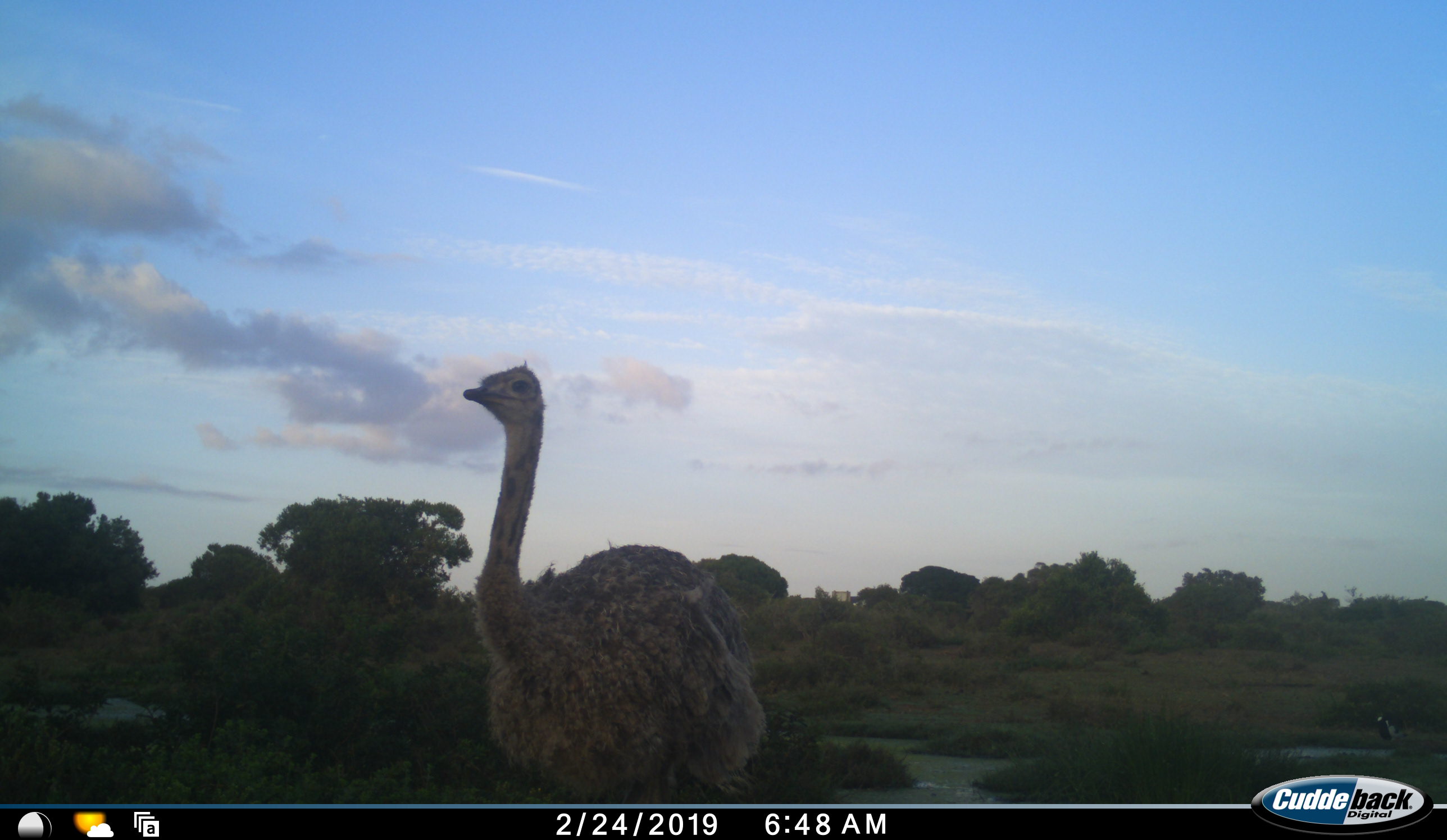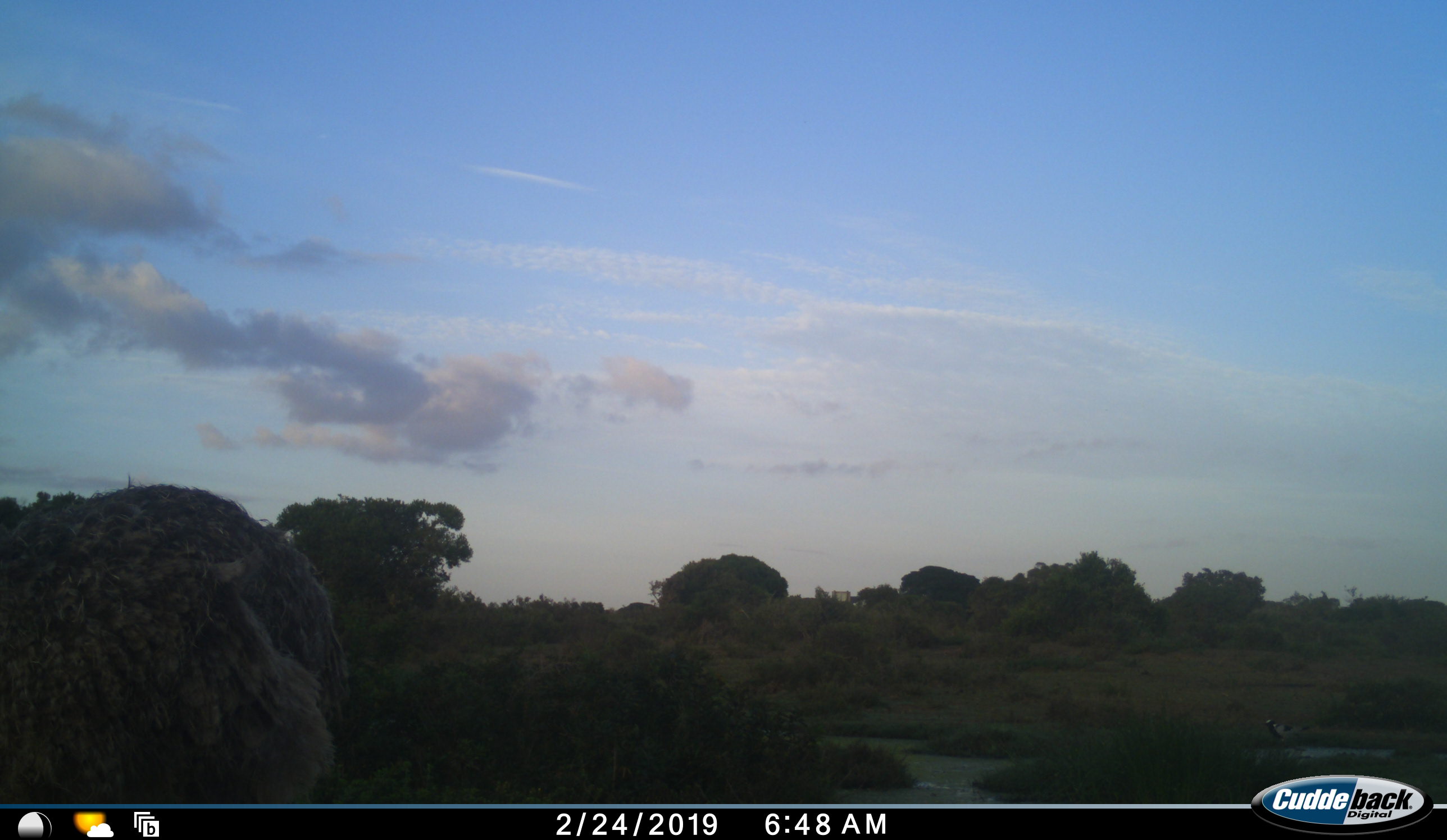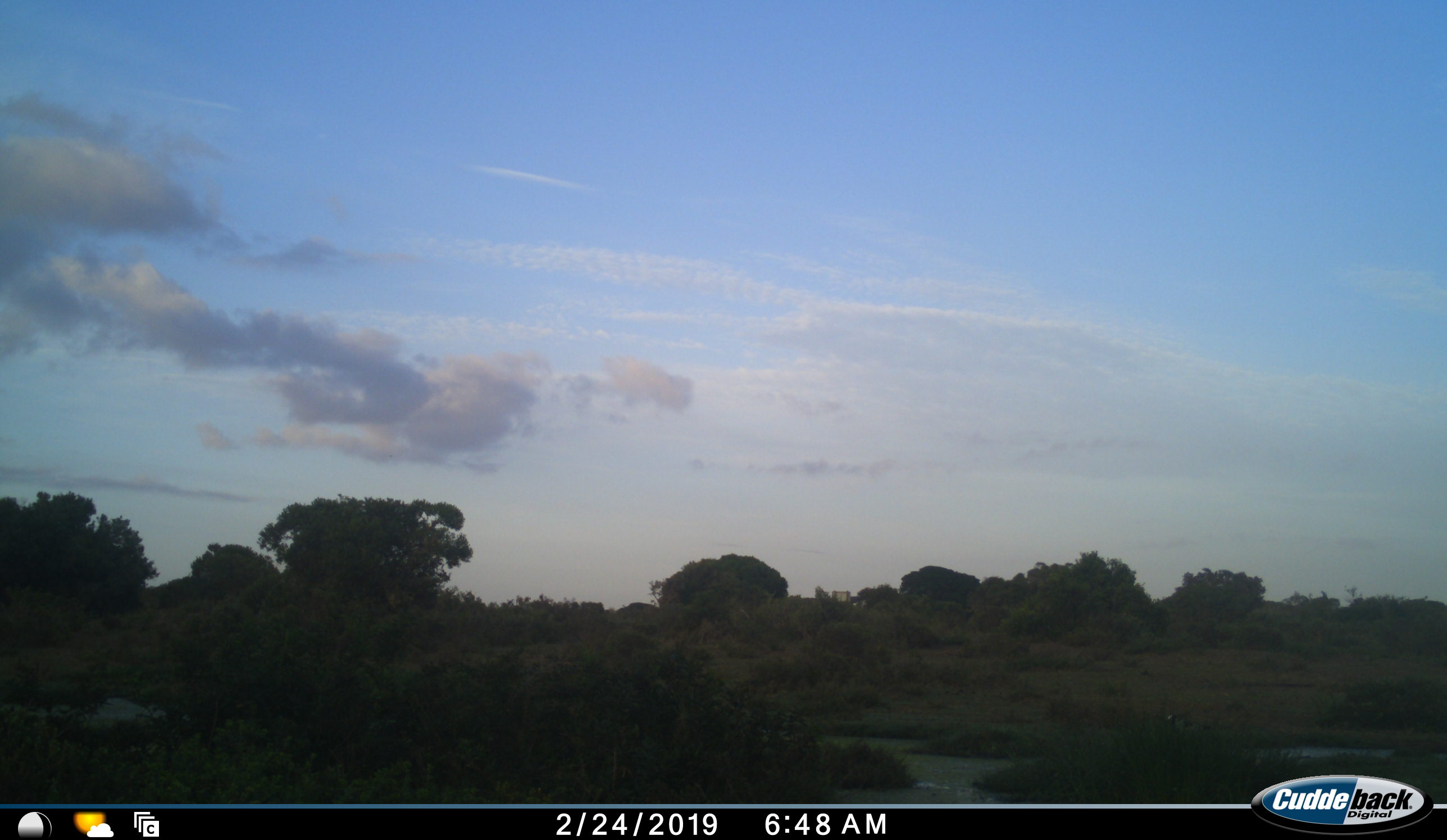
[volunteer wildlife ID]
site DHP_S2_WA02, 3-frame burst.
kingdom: Animalia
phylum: Chordata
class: Aves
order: Struthioniformes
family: Struthionidae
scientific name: Struthionidae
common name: ostrich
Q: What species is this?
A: Ostrich (Struthionidae).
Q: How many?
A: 1.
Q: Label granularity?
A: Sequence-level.